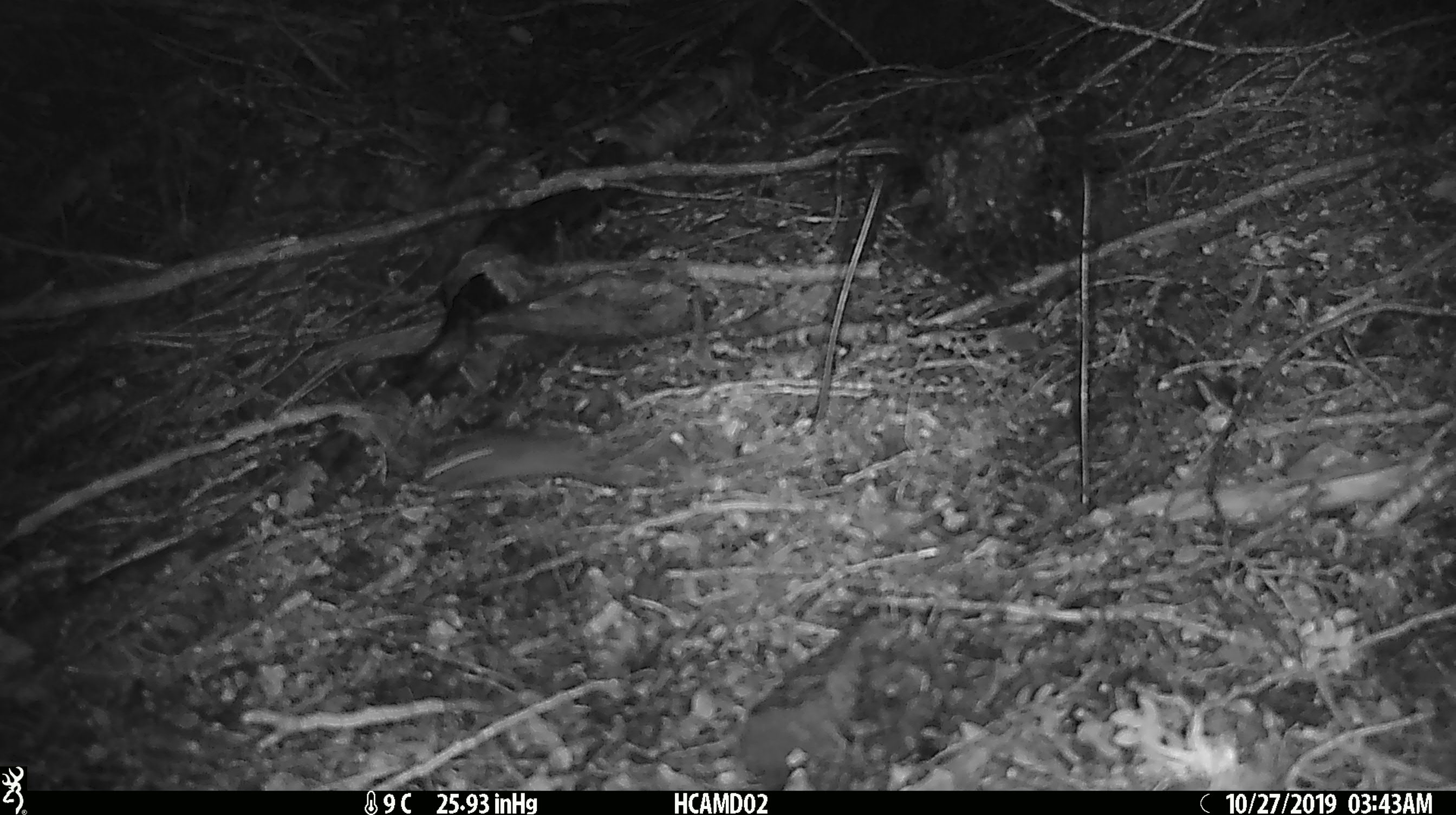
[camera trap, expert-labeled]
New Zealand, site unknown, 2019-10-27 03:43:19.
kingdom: Animalia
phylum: Chordata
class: Mammalia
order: Rodentia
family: Muridae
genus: Mus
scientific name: Mus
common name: mouse